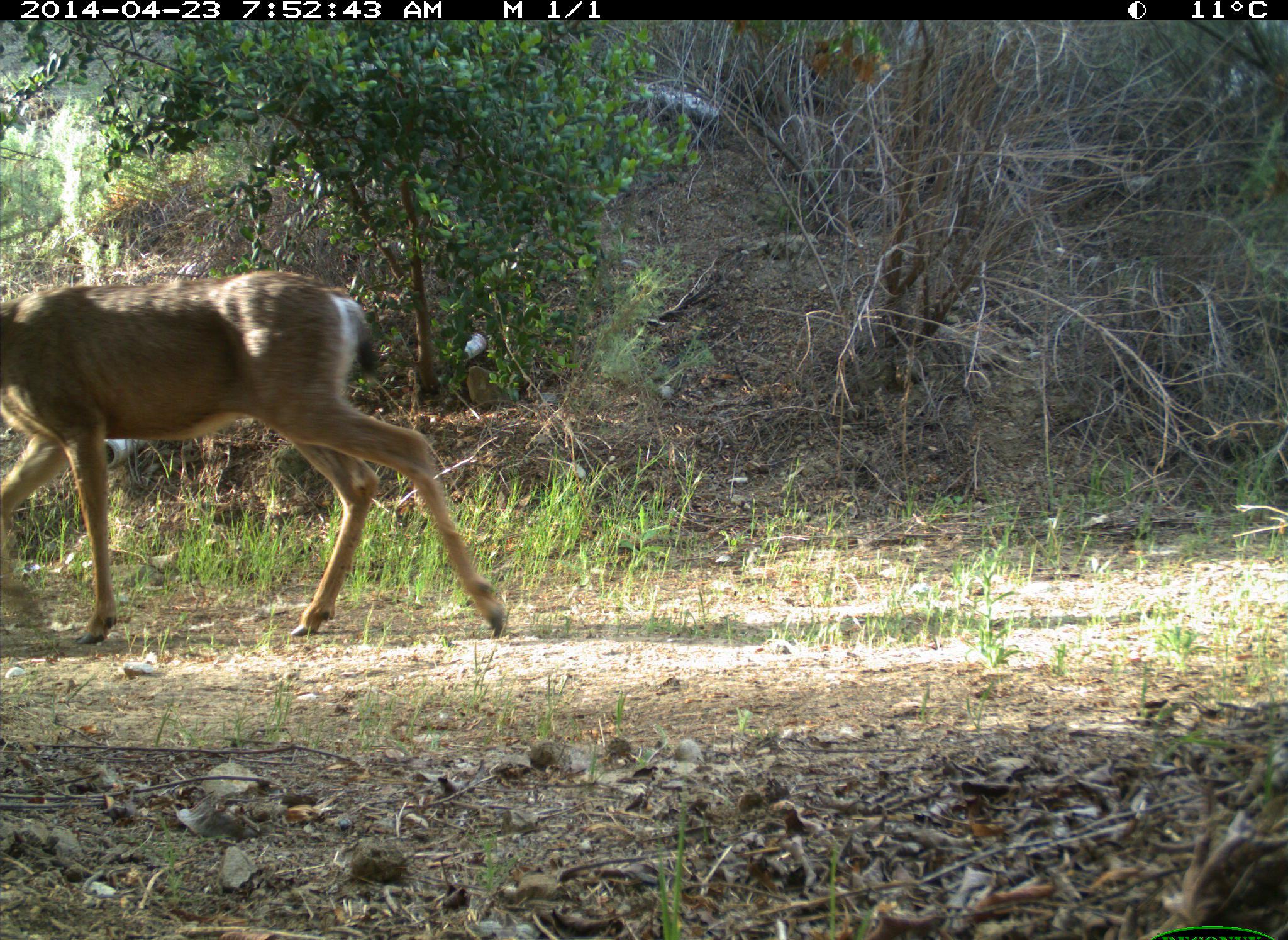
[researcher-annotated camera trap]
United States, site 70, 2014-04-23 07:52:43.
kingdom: Animalia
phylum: Chordata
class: Mammalia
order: Artiodactyla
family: Cervidae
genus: Odocoileus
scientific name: Odocoileus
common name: deer